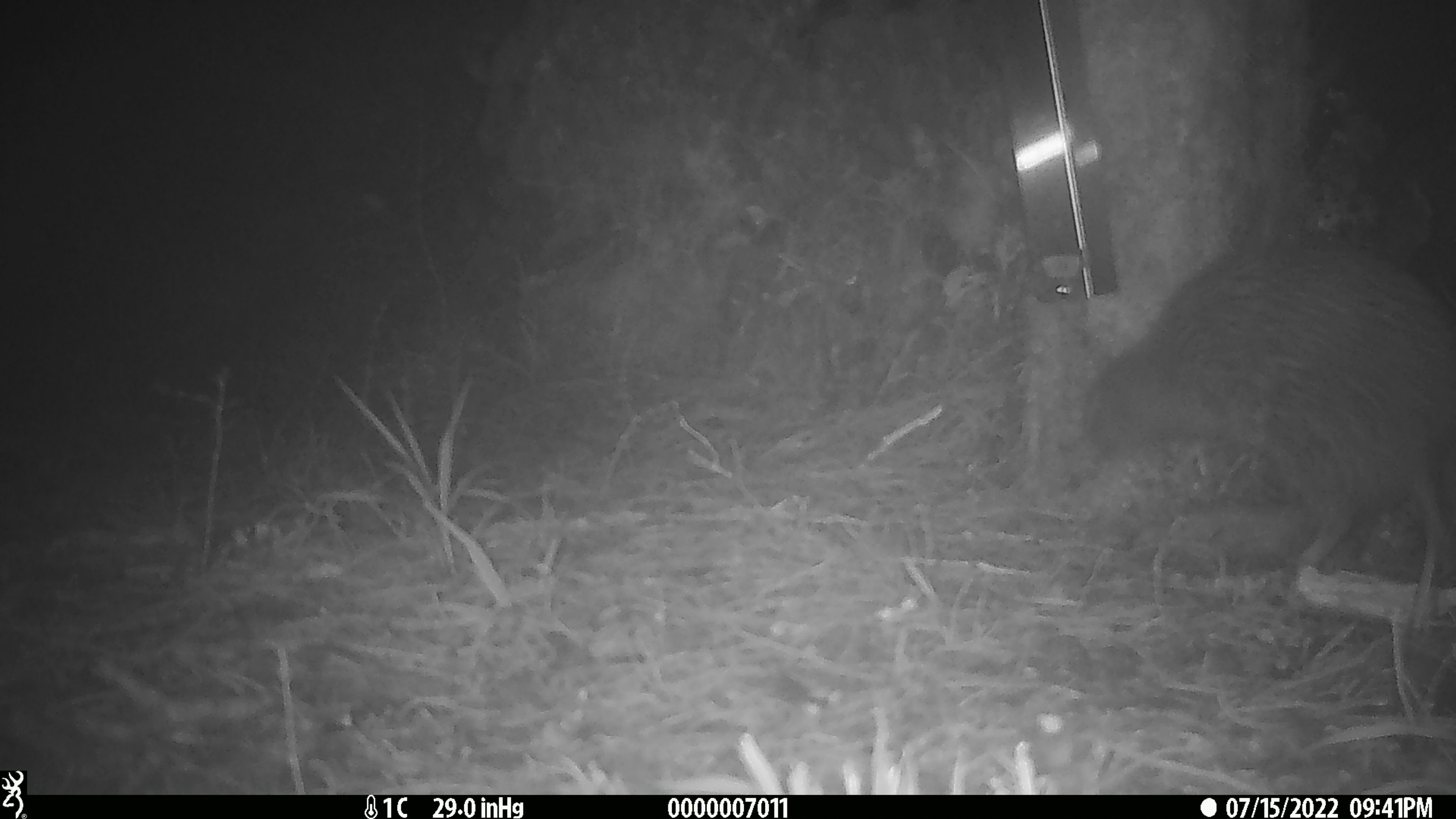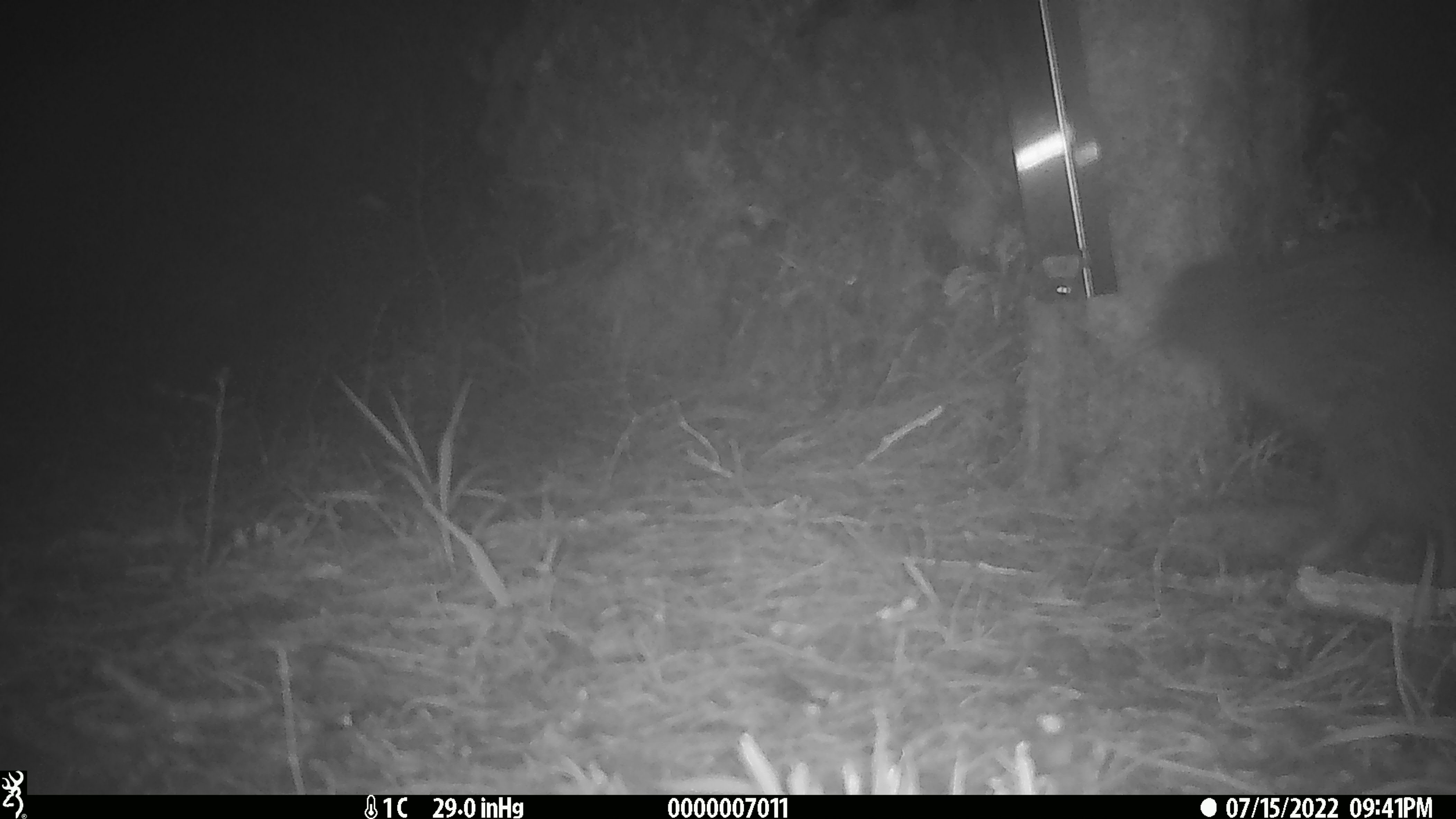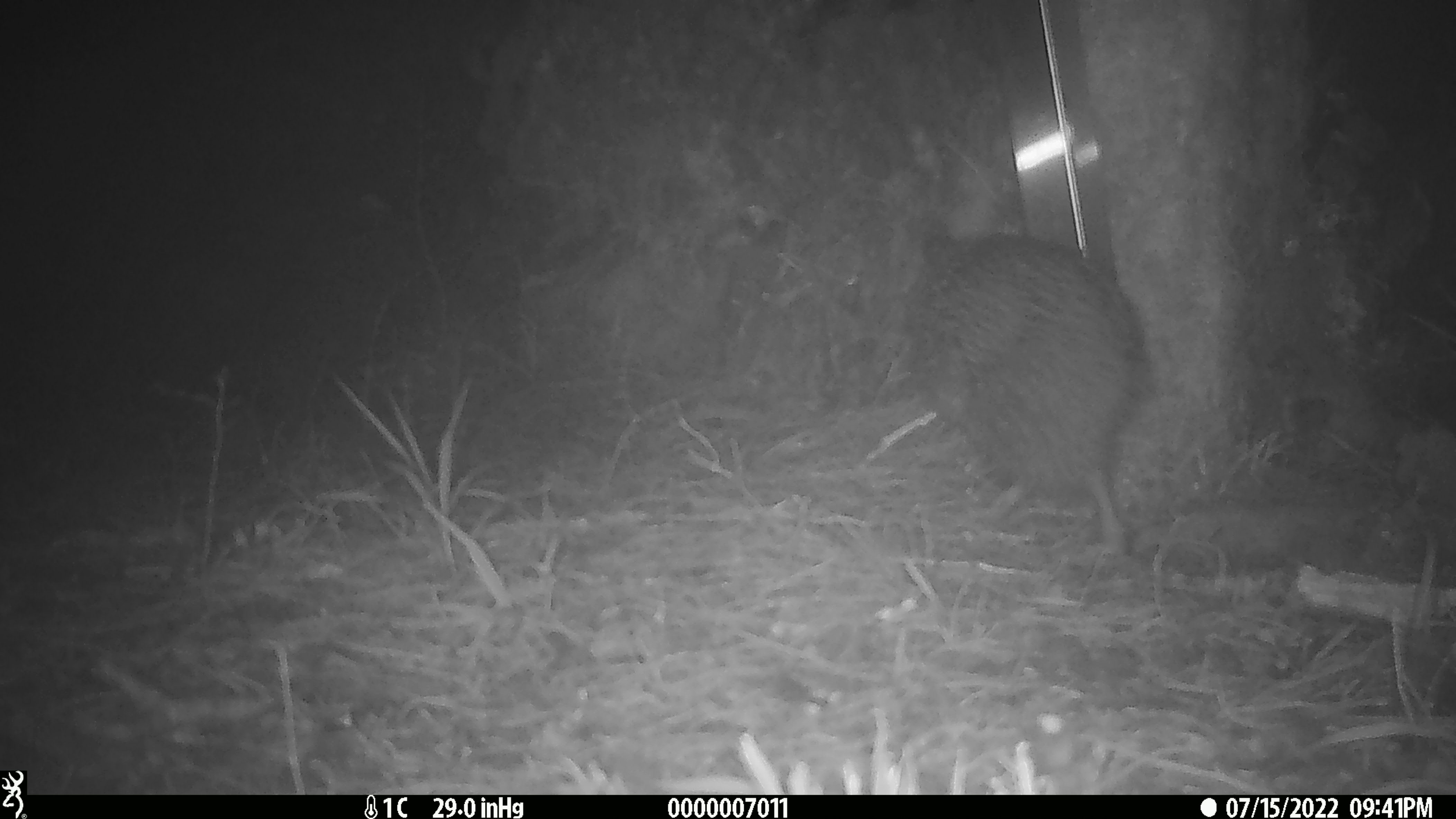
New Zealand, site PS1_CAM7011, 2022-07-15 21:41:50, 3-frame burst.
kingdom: Animalia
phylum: Chordata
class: Aves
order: Apterygiformes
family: Apterygidae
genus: Apteryx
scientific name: Apteryx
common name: kiwi